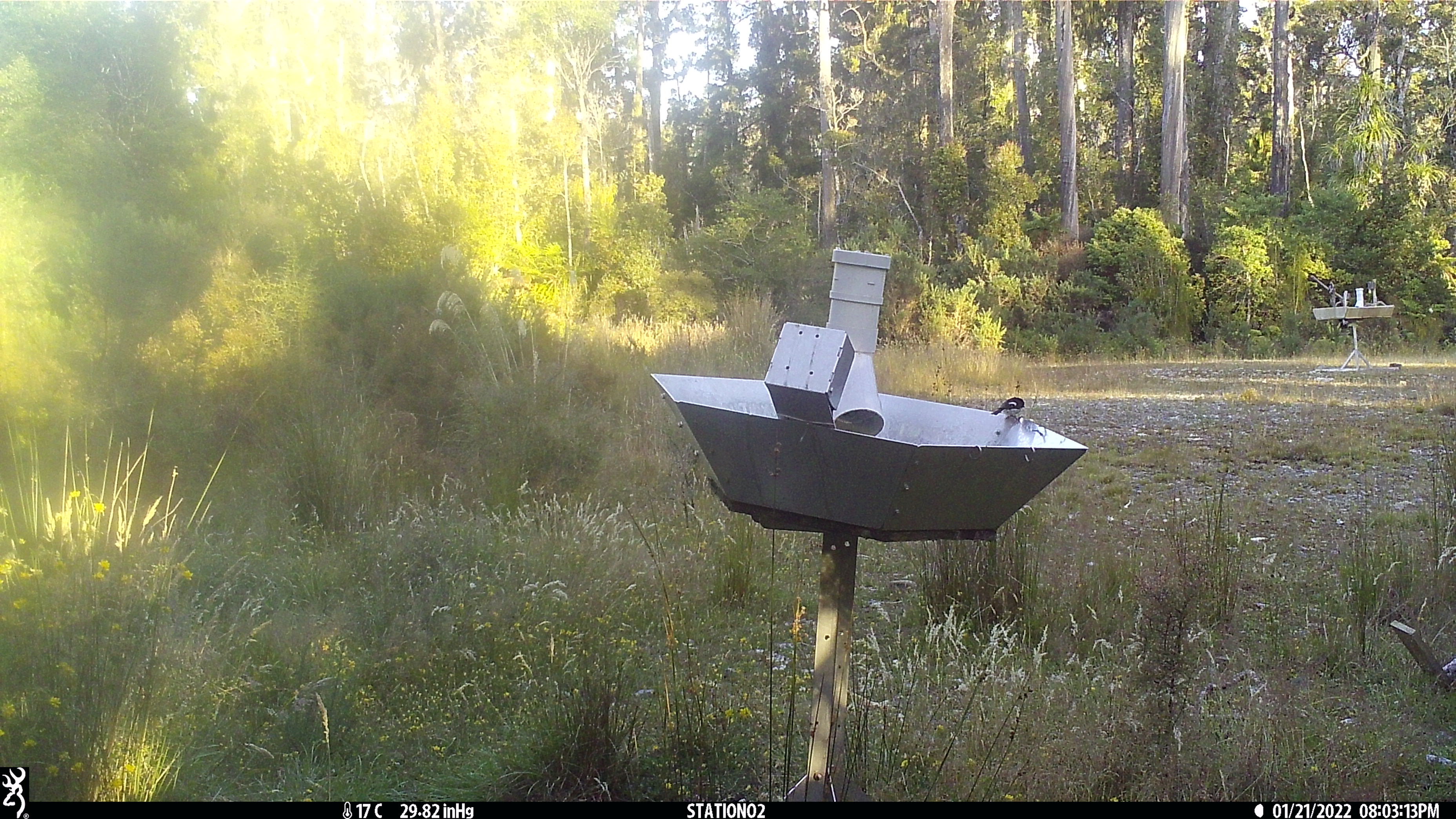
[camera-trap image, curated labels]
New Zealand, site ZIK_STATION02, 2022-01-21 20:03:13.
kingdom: Animalia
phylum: Chordata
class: Aves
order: Passeriformes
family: Petroicidae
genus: Petroica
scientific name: Petroica macrocephala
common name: tomtit